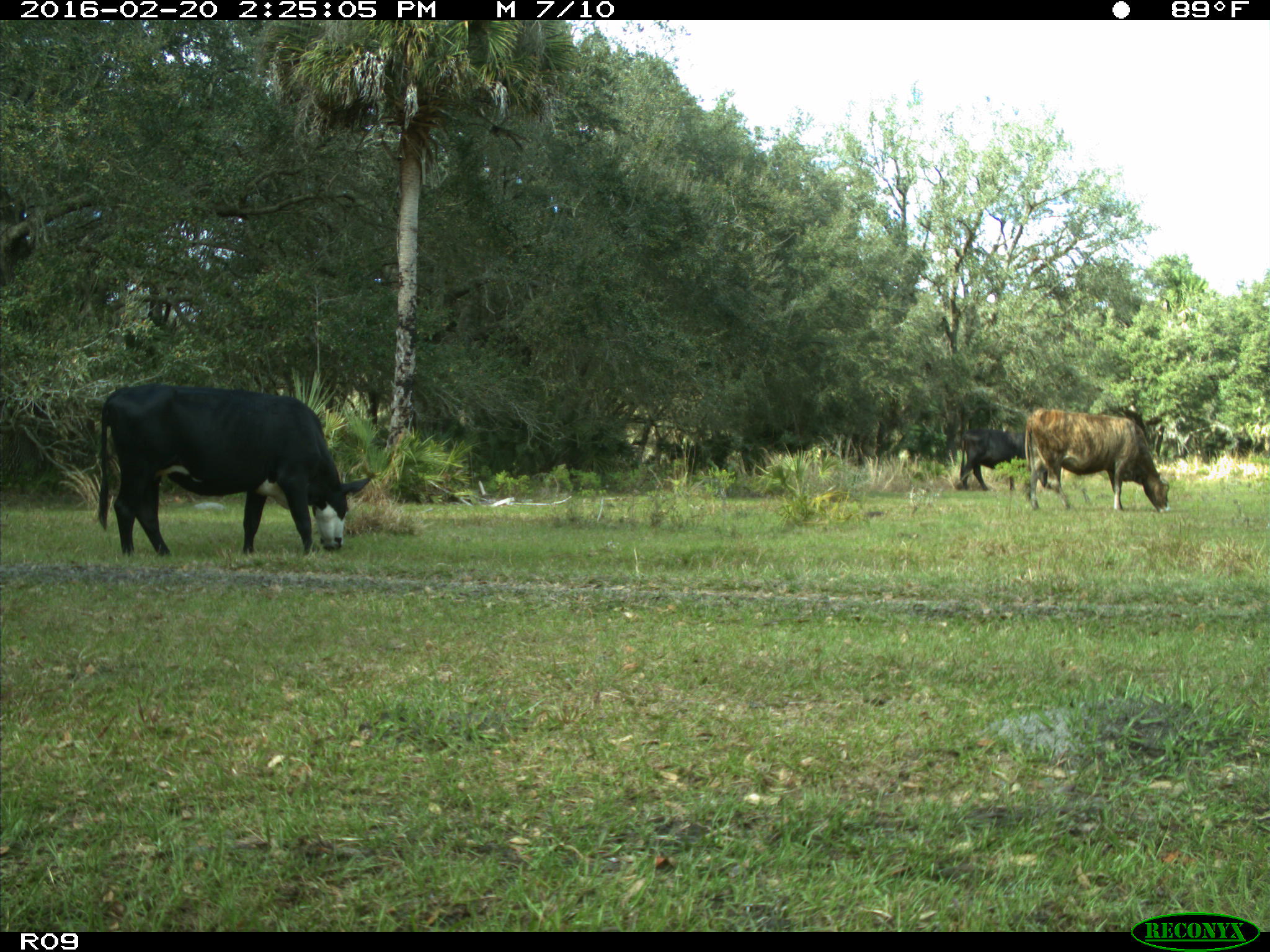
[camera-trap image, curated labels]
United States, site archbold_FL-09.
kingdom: Animalia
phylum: Chordata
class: Mammalia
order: Artiodactyla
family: Bovidae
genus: Bos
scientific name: Bos taurus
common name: domestic cow